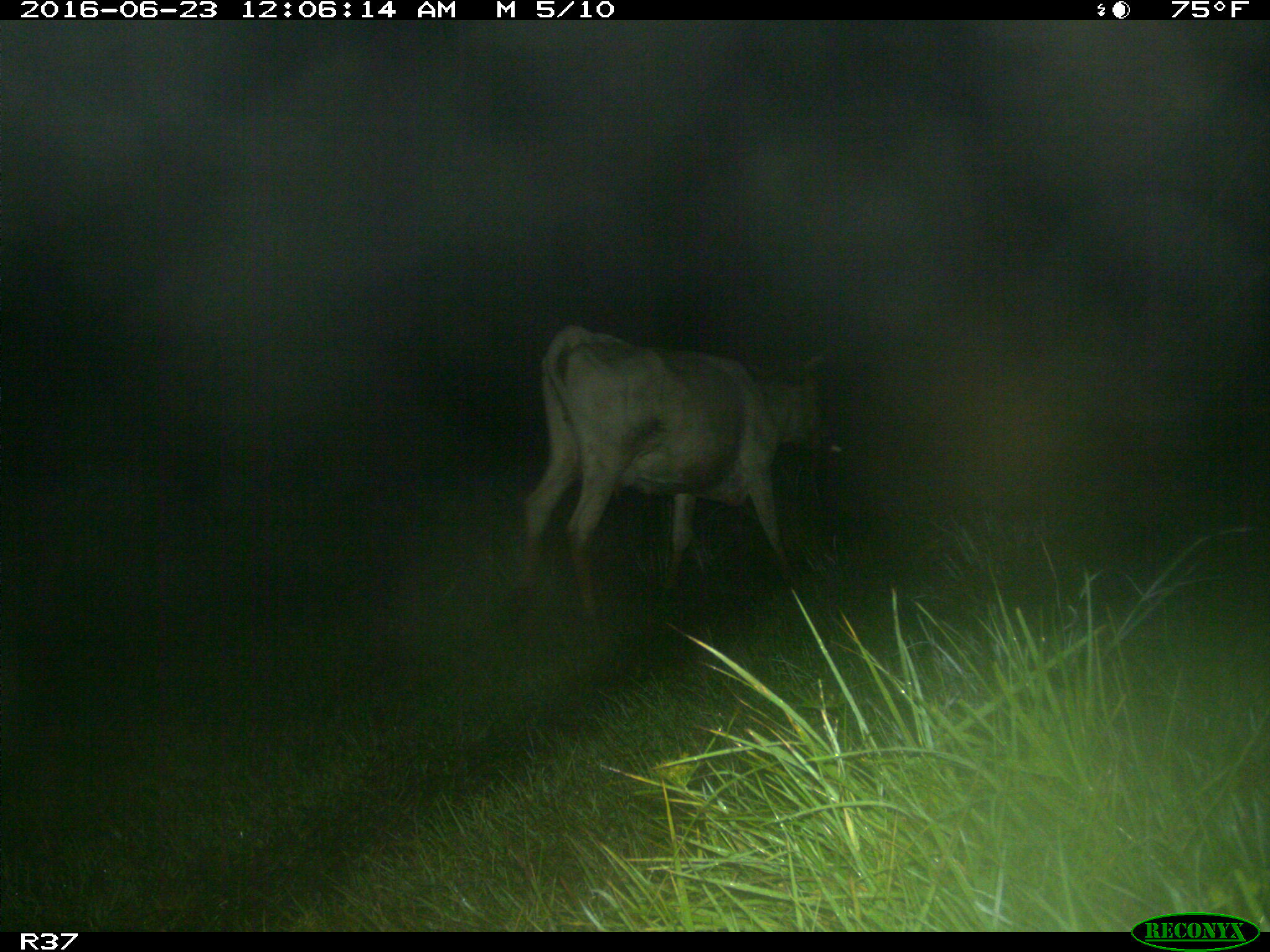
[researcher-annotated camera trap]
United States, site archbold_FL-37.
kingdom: Animalia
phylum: Chordata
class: Mammalia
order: Artiodactyla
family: Bovidae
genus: Bos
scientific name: Bos taurus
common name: domestic cow